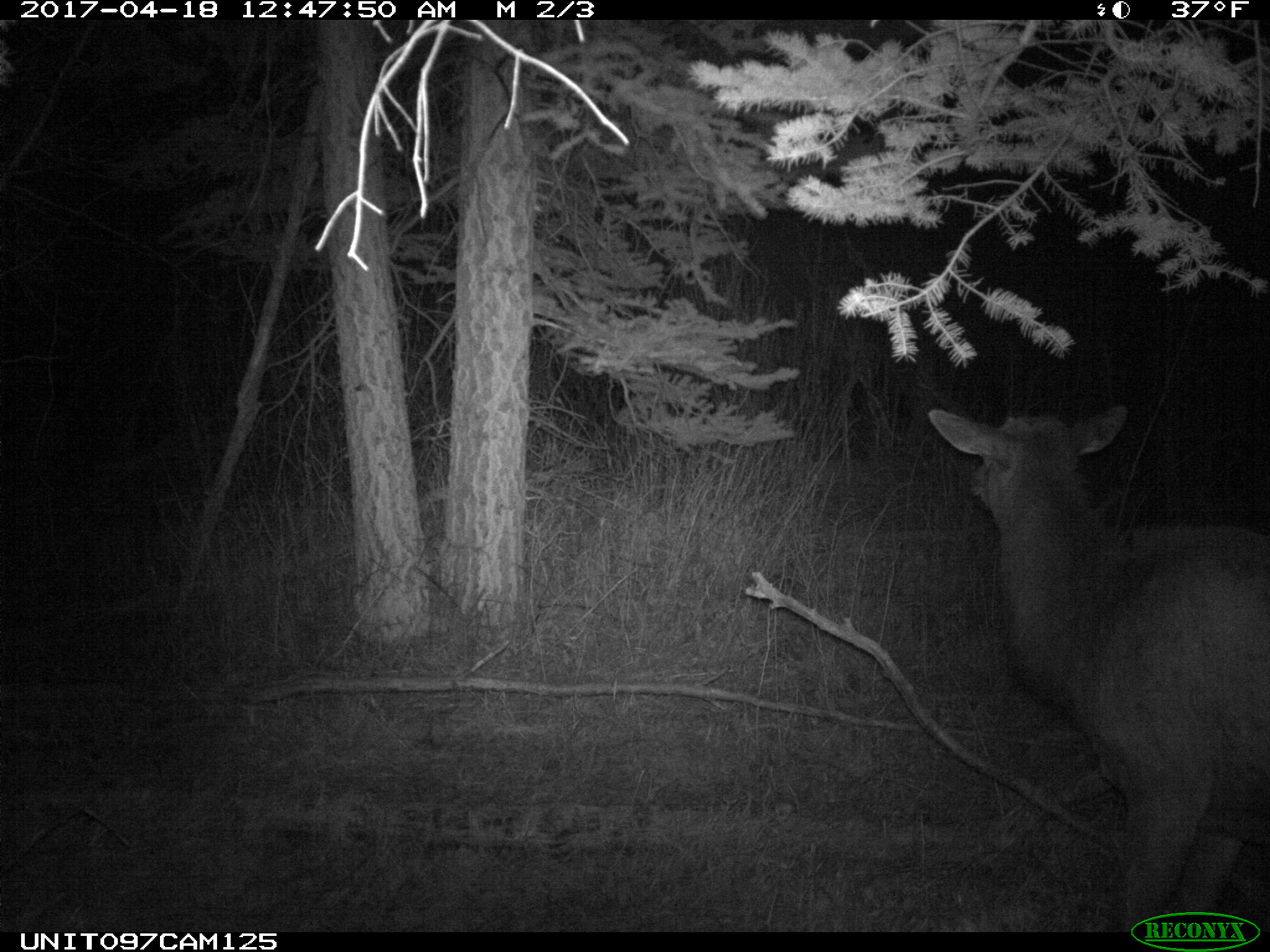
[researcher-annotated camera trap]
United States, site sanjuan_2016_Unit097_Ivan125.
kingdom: Animalia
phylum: Chordata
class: Mammalia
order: Artiodactyla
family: Cervidae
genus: Cervus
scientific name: Cervus elaphus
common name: red deer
Cervus elaphus (red deer).